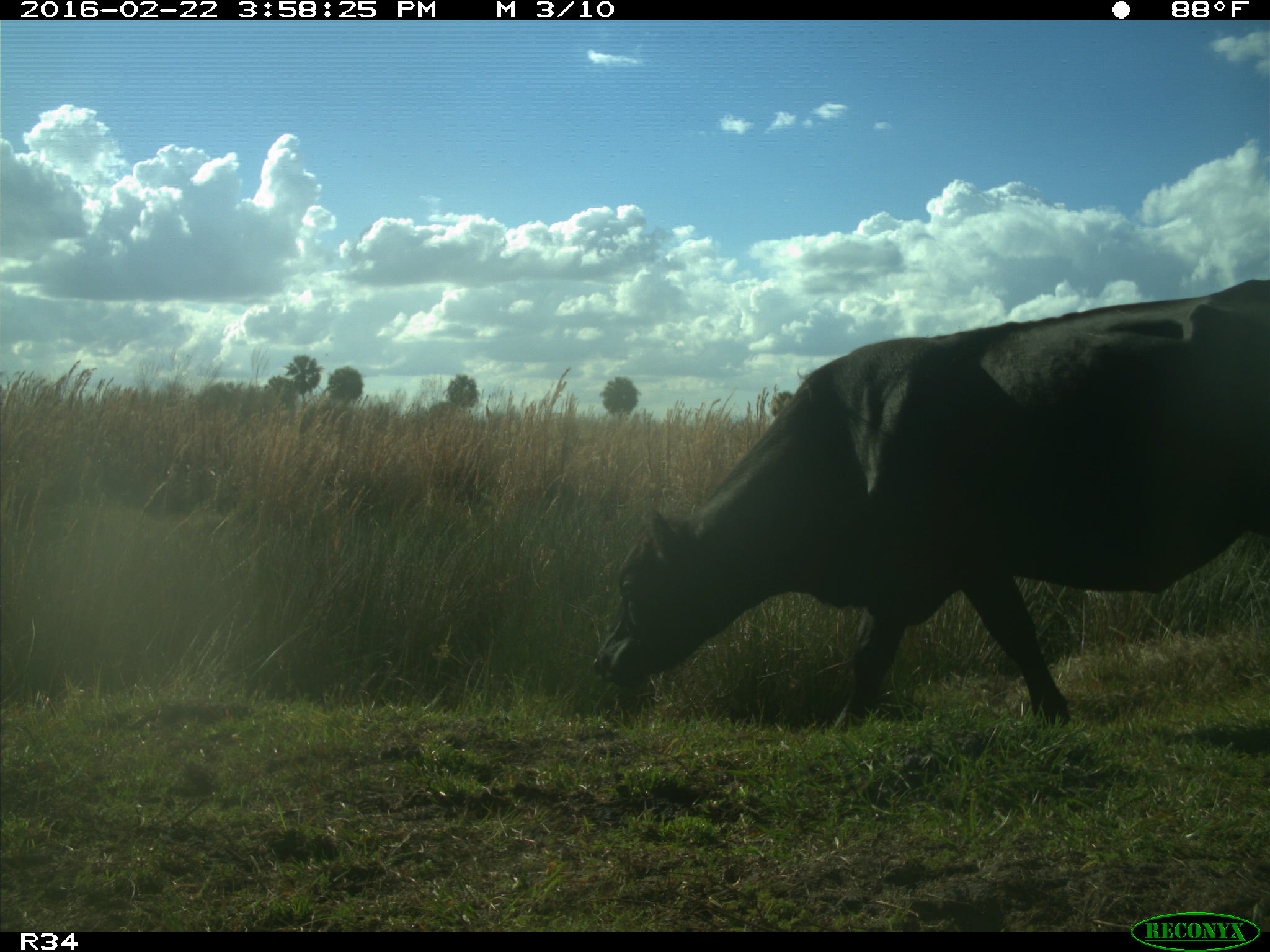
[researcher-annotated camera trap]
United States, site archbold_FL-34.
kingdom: Animalia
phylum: Chordata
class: Mammalia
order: Artiodactyla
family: Bovidae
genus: Bos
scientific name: Bos taurus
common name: domestic cow